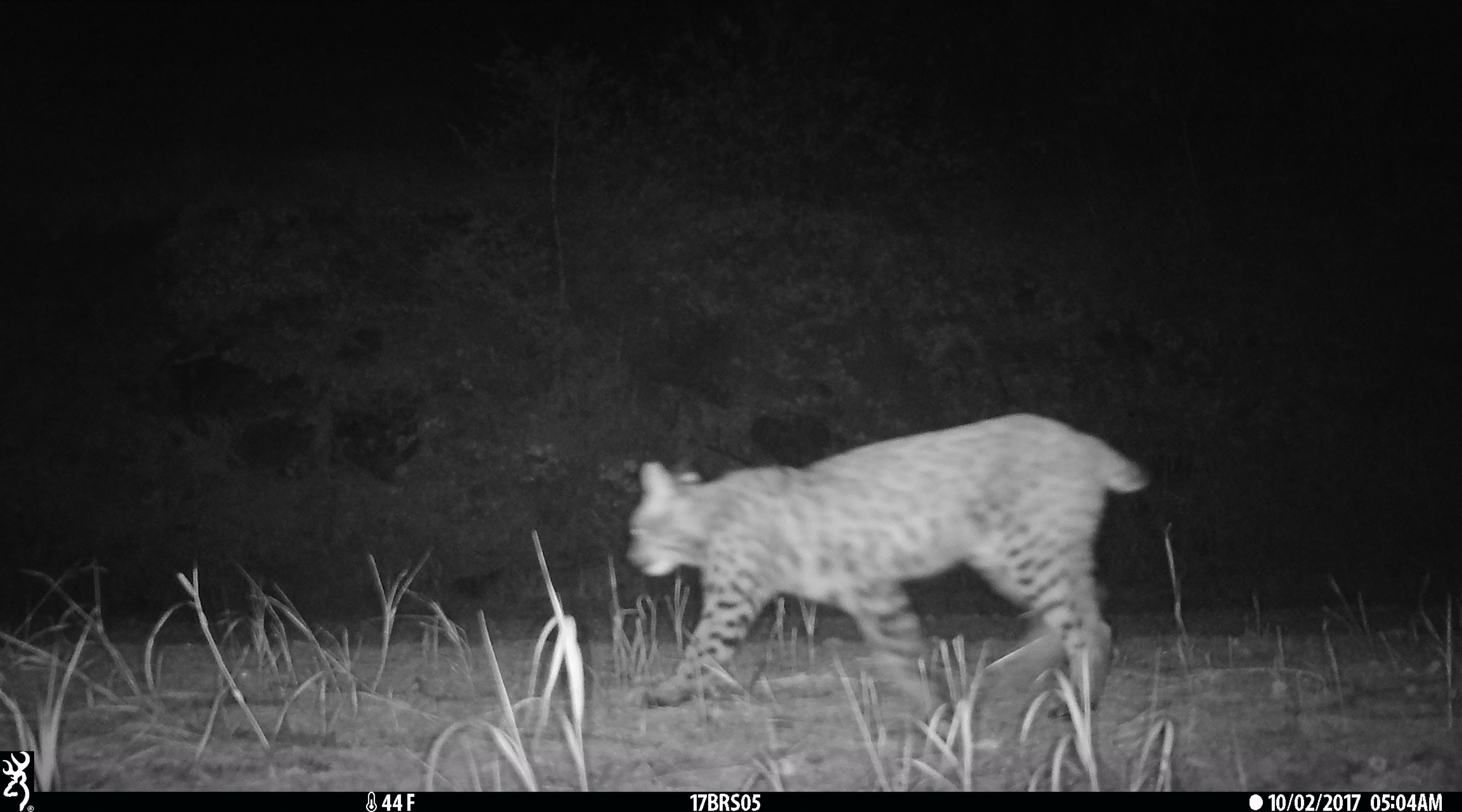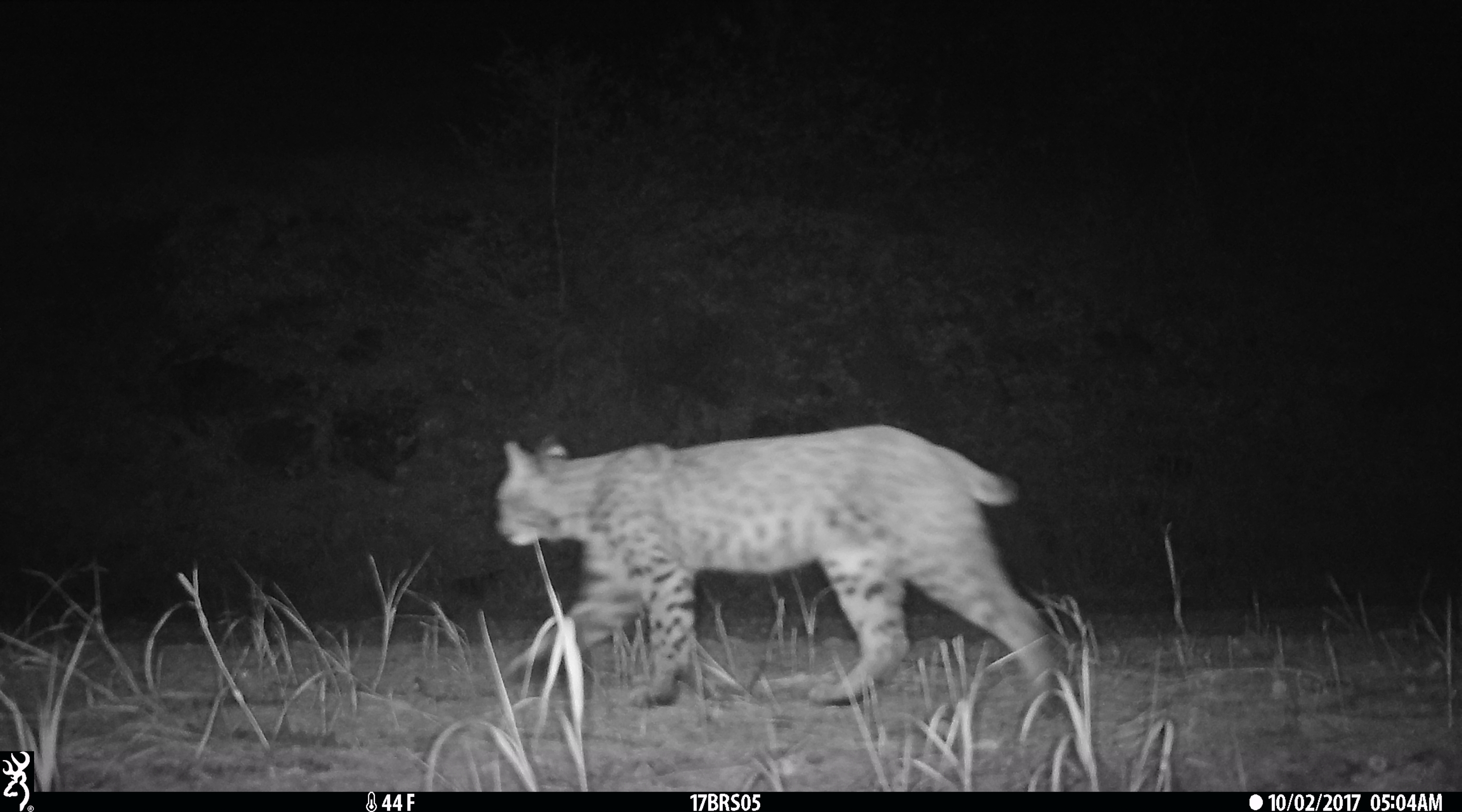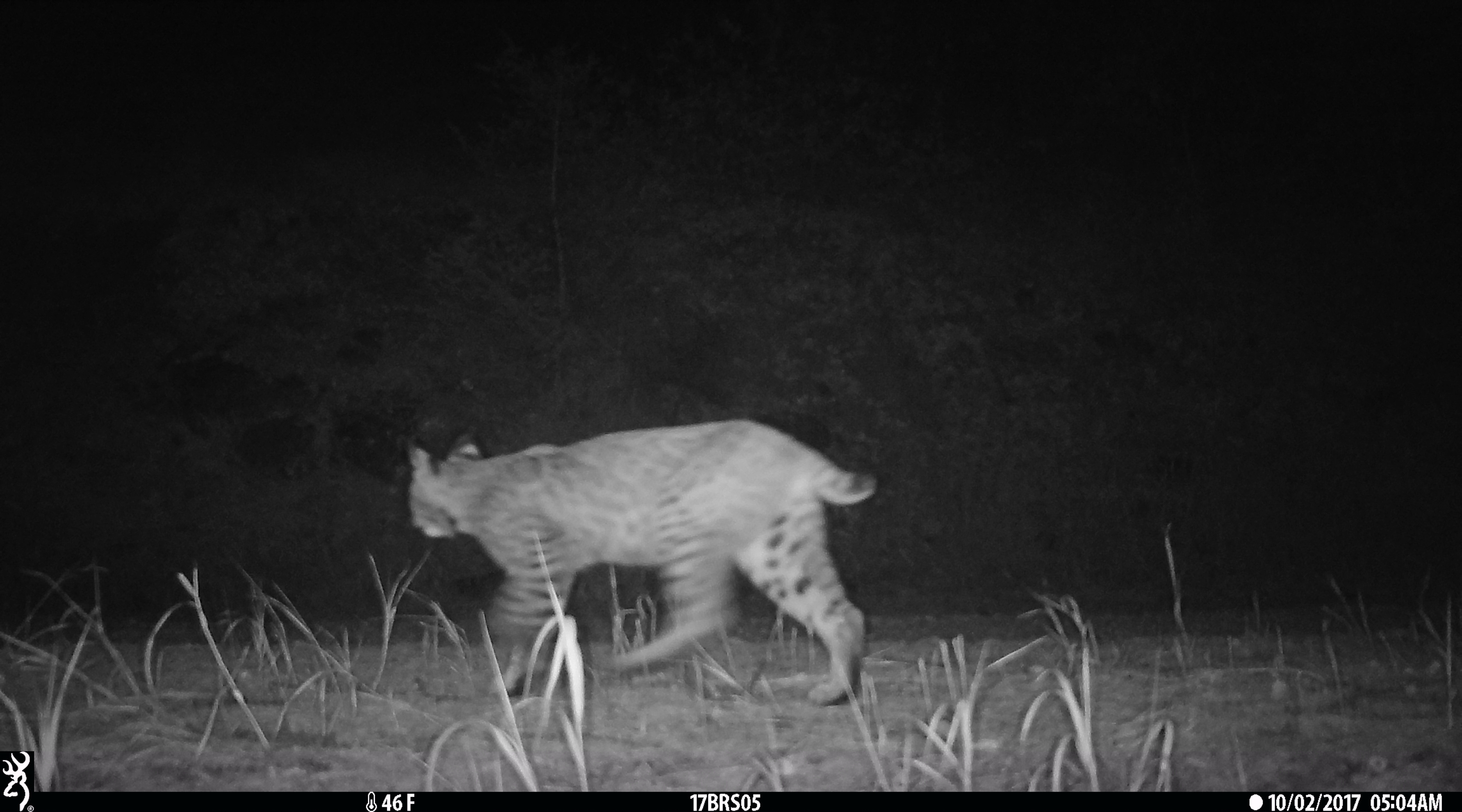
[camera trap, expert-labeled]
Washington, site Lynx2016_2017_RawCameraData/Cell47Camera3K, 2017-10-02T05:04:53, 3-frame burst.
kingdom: Animalia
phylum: Chordata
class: Mammalia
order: Carnivora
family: Felidae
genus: Lynx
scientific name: Lynx rufus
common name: bobcat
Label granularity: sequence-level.